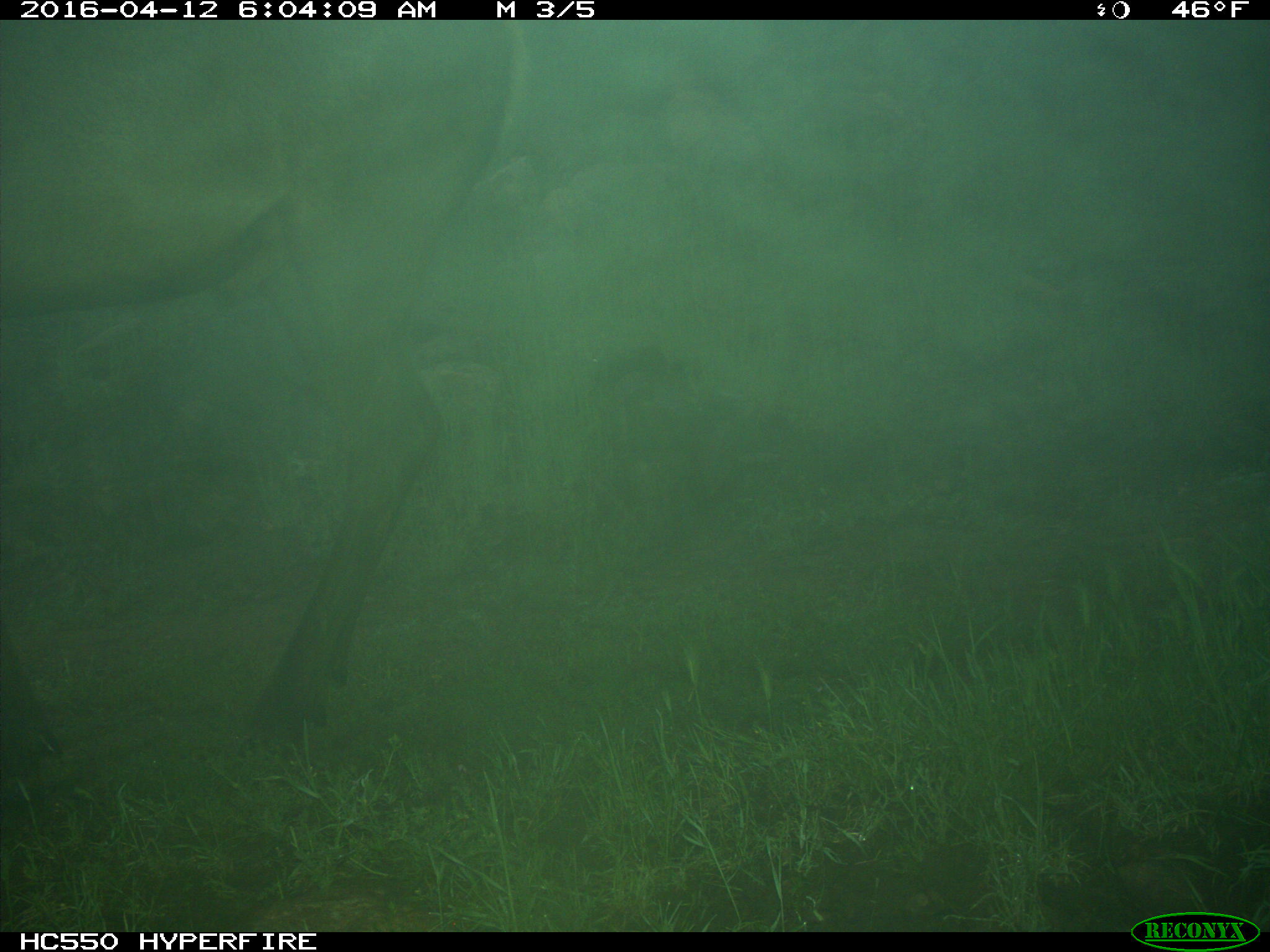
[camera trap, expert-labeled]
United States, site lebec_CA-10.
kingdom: Animalia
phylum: Chordata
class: Mammalia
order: Artiodactyla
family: Cervidae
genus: Cervus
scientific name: Cervus canadensis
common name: elk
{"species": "Cervus canadensis (elk)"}